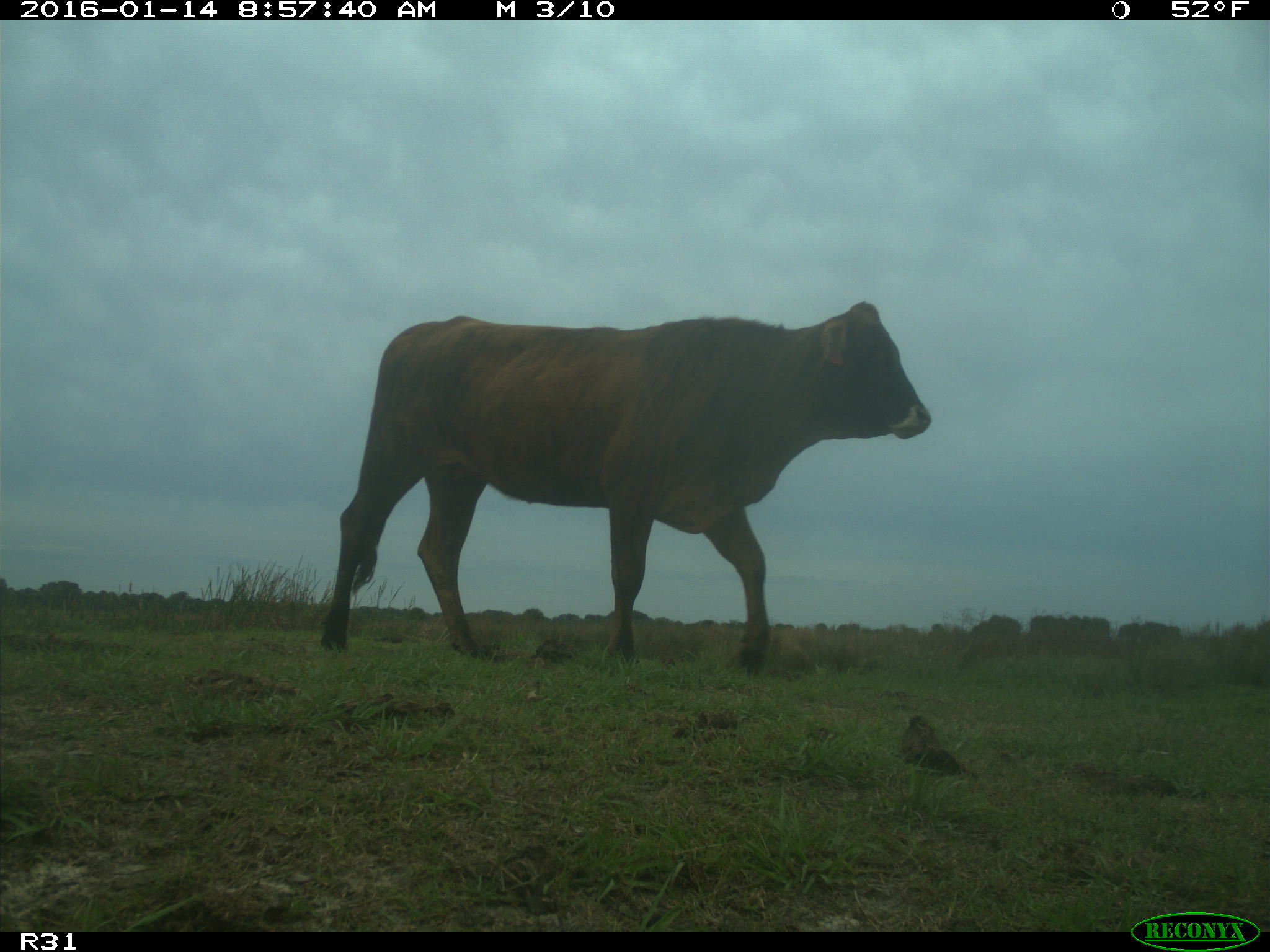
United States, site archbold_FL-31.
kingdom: Animalia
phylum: Chordata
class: Mammalia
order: Artiodactyla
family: Bovidae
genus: Bos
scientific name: Bos taurus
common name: domestic cow